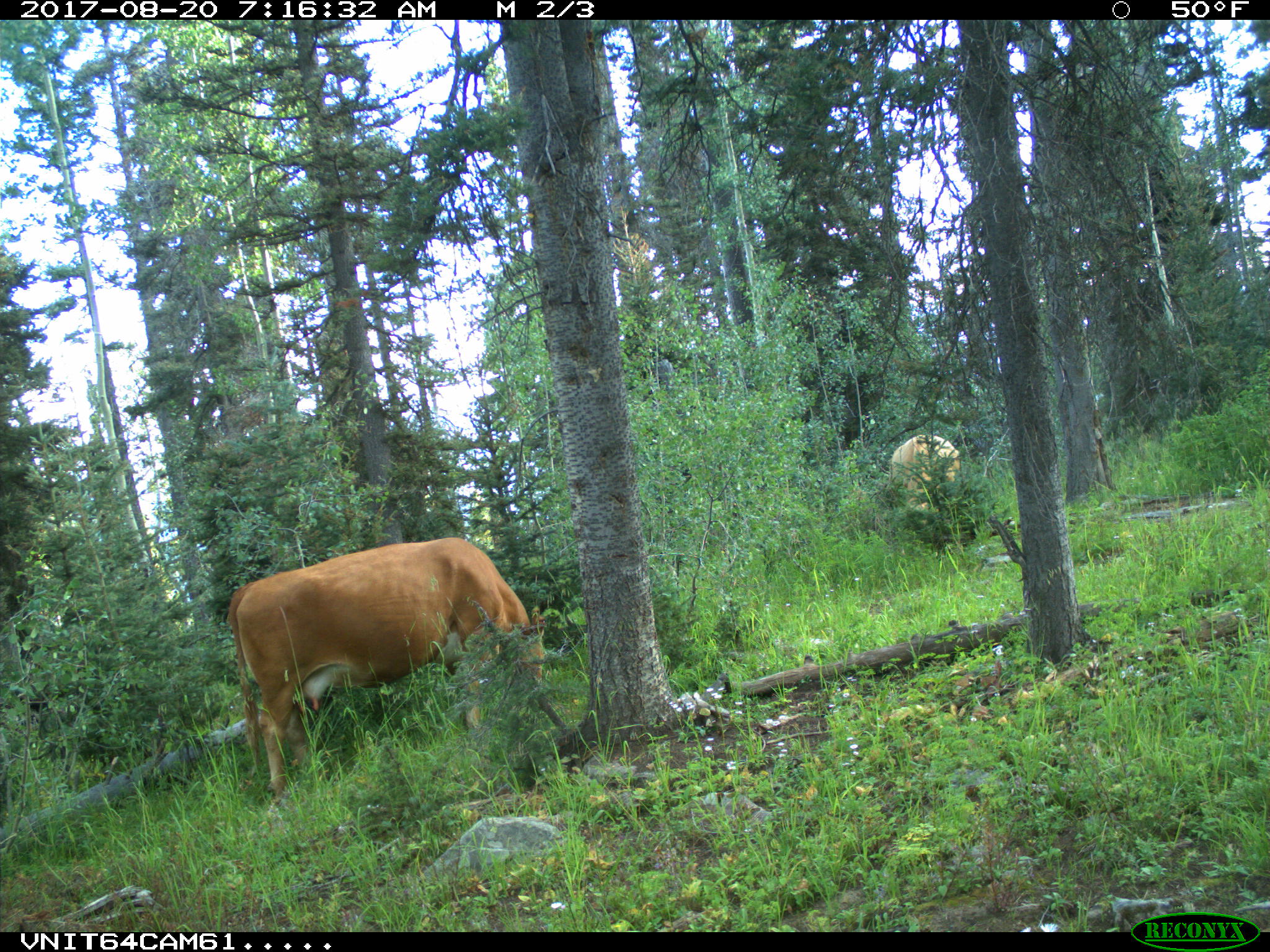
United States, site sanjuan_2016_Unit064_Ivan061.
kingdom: Animalia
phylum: Chordata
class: Mammalia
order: Artiodactyla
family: Bovidae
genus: Bos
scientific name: Bos taurus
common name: domestic cow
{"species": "Bos taurus (domestic cow)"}